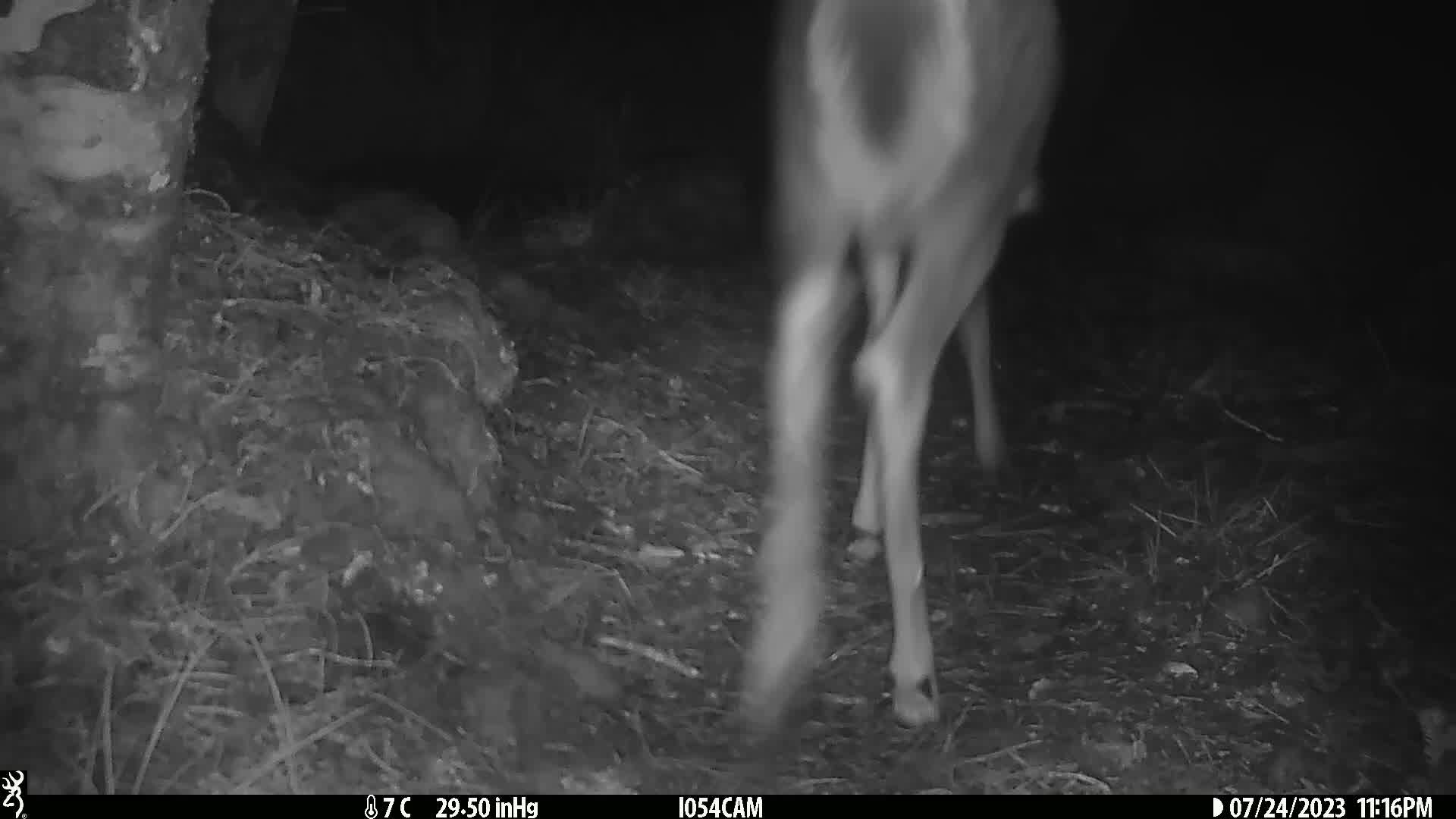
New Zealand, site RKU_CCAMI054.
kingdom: Animalia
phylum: Chordata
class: Mammalia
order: Artiodactyla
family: Cervidae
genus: Odocoileus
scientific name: Odocoileus virginianus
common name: white-tailed deer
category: white tailed deer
White tailed deer (white-tailed deer) (Odocoileus virginianus).